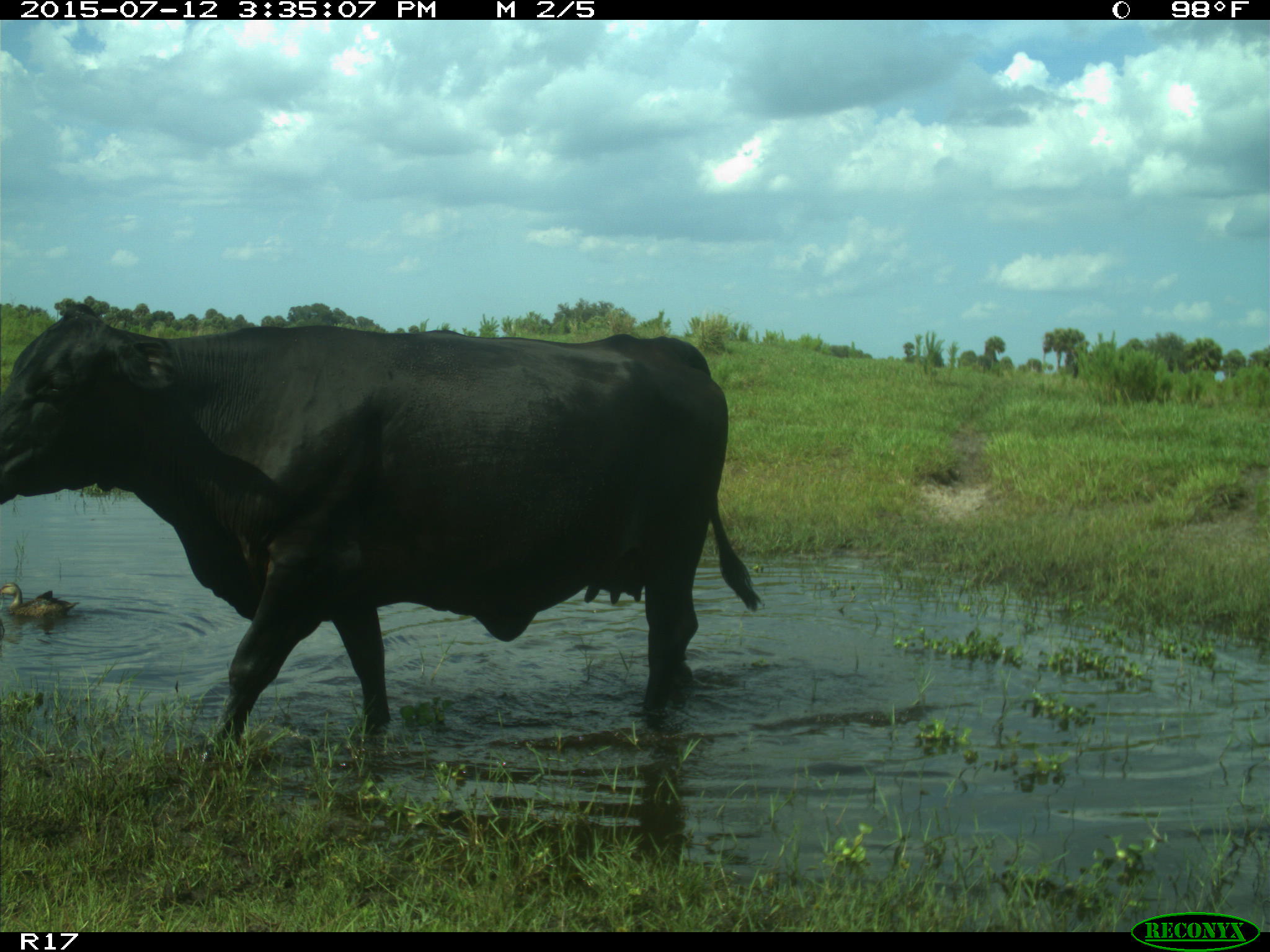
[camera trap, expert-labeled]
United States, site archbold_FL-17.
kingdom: Animalia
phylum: Chordata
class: Mammalia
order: Artiodactyla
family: Bovidae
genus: Bos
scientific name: Bos taurus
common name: domestic cow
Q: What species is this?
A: Bos taurus (domestic cow).